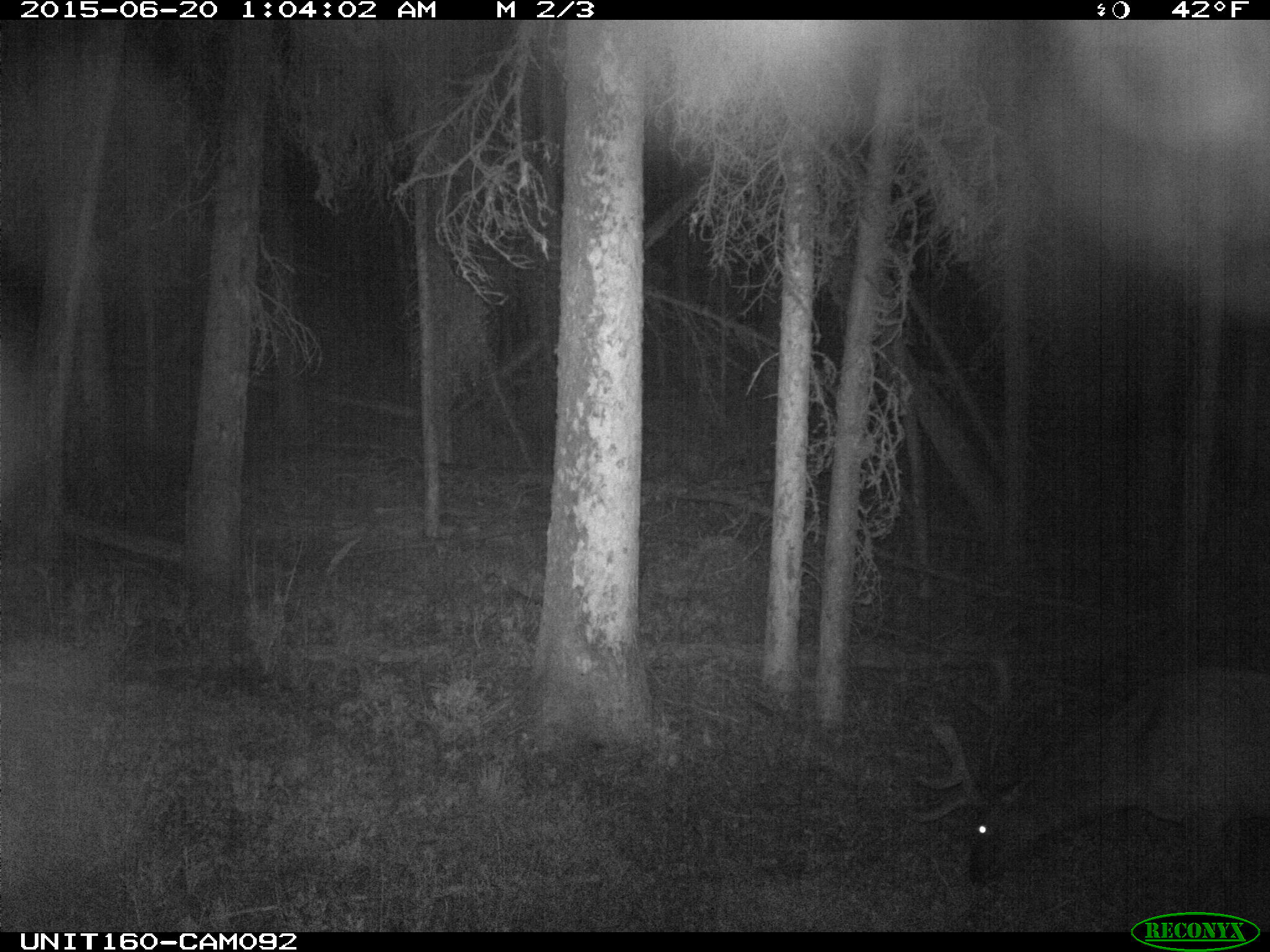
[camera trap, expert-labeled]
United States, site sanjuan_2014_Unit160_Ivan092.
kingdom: Animalia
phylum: Chordata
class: Mammalia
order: Artiodactyla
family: Cervidae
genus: Cervus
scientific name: Cervus elaphus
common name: red deer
Cervus elaphus (red deer).